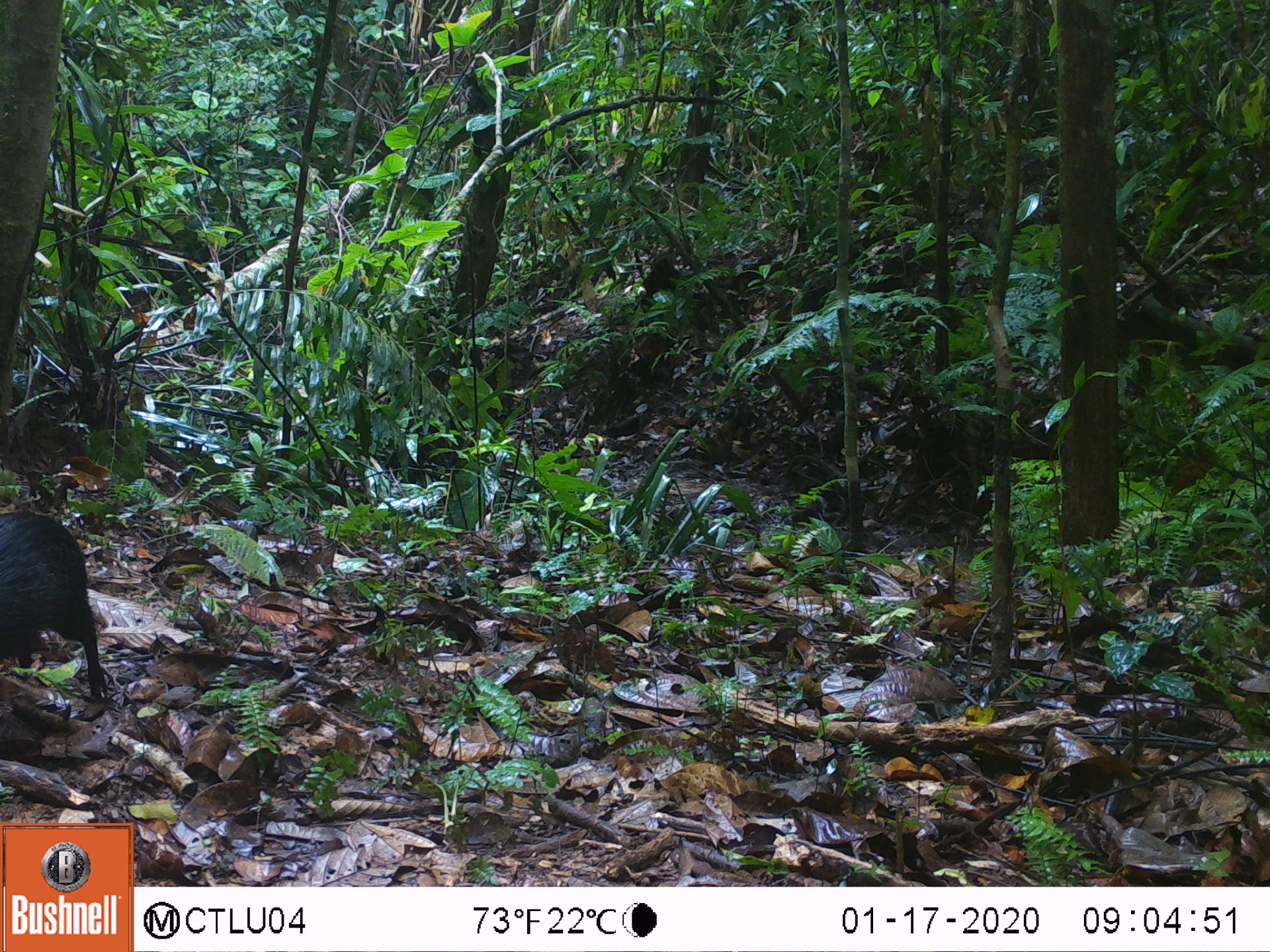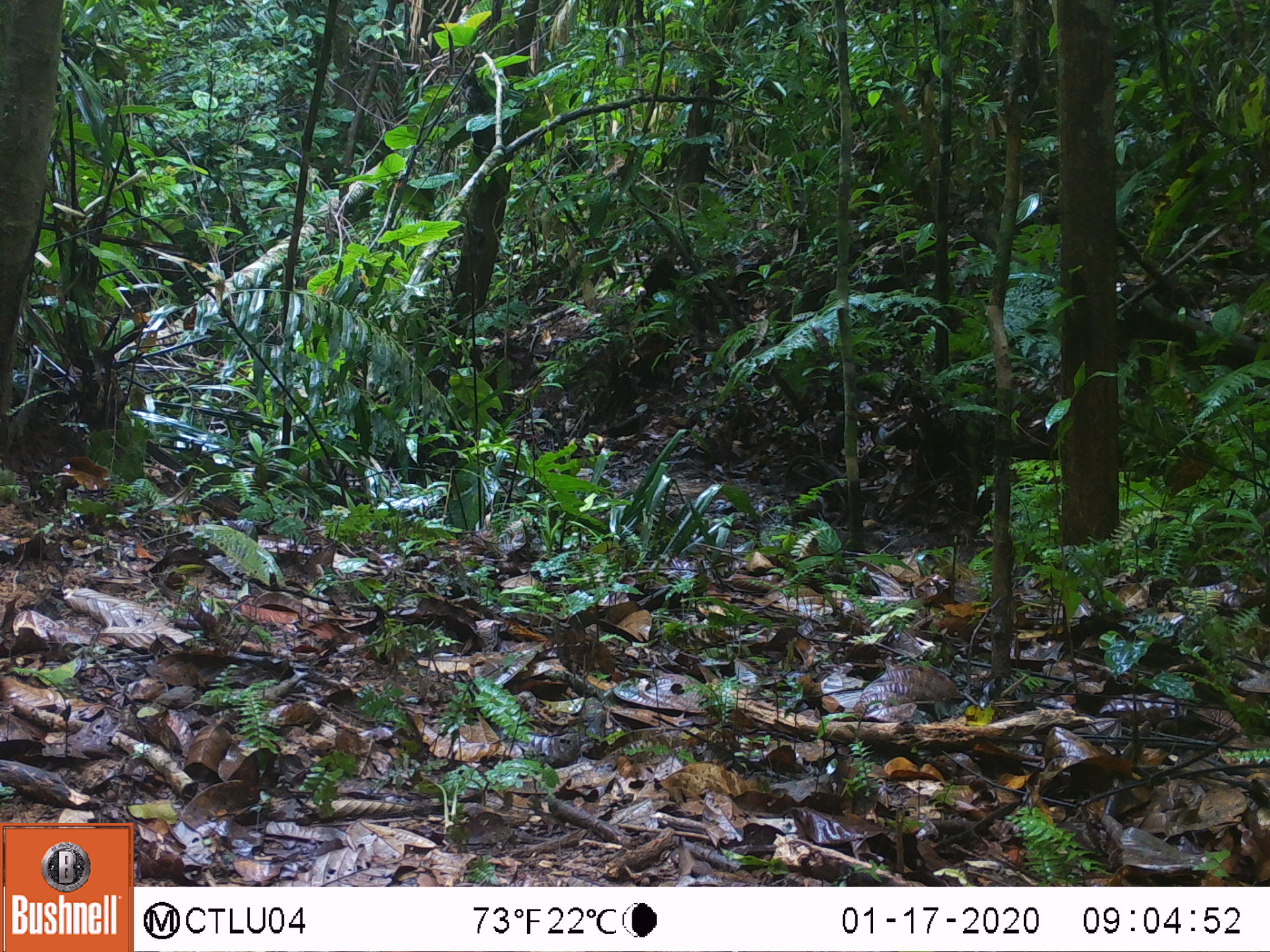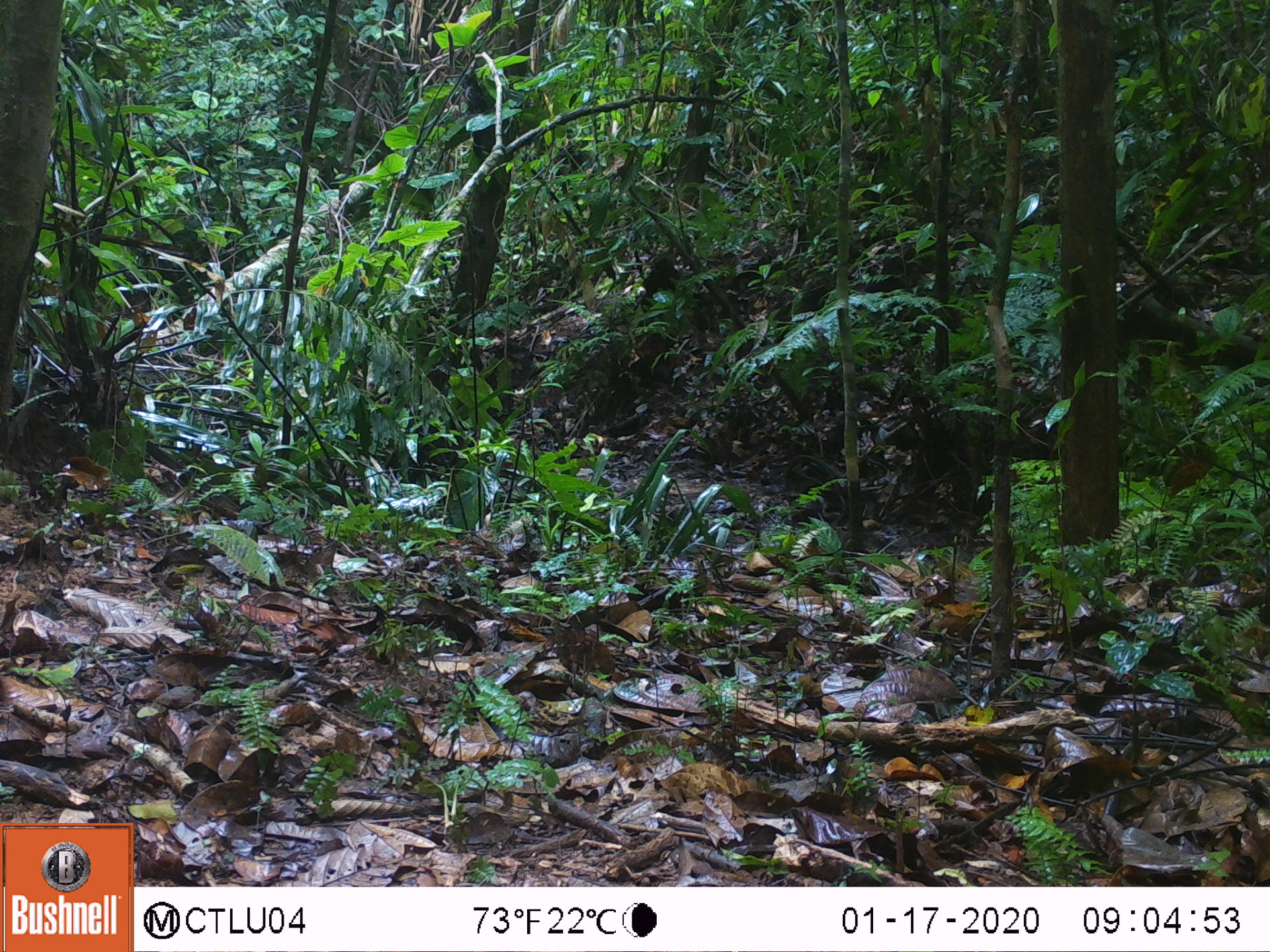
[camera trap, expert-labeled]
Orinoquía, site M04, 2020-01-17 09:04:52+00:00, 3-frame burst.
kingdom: Animalia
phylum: Chordata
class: Mammalia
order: Rodentia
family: Dasyproctidae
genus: Dasyprocta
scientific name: Dasyprocta fuliginosa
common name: black agouti